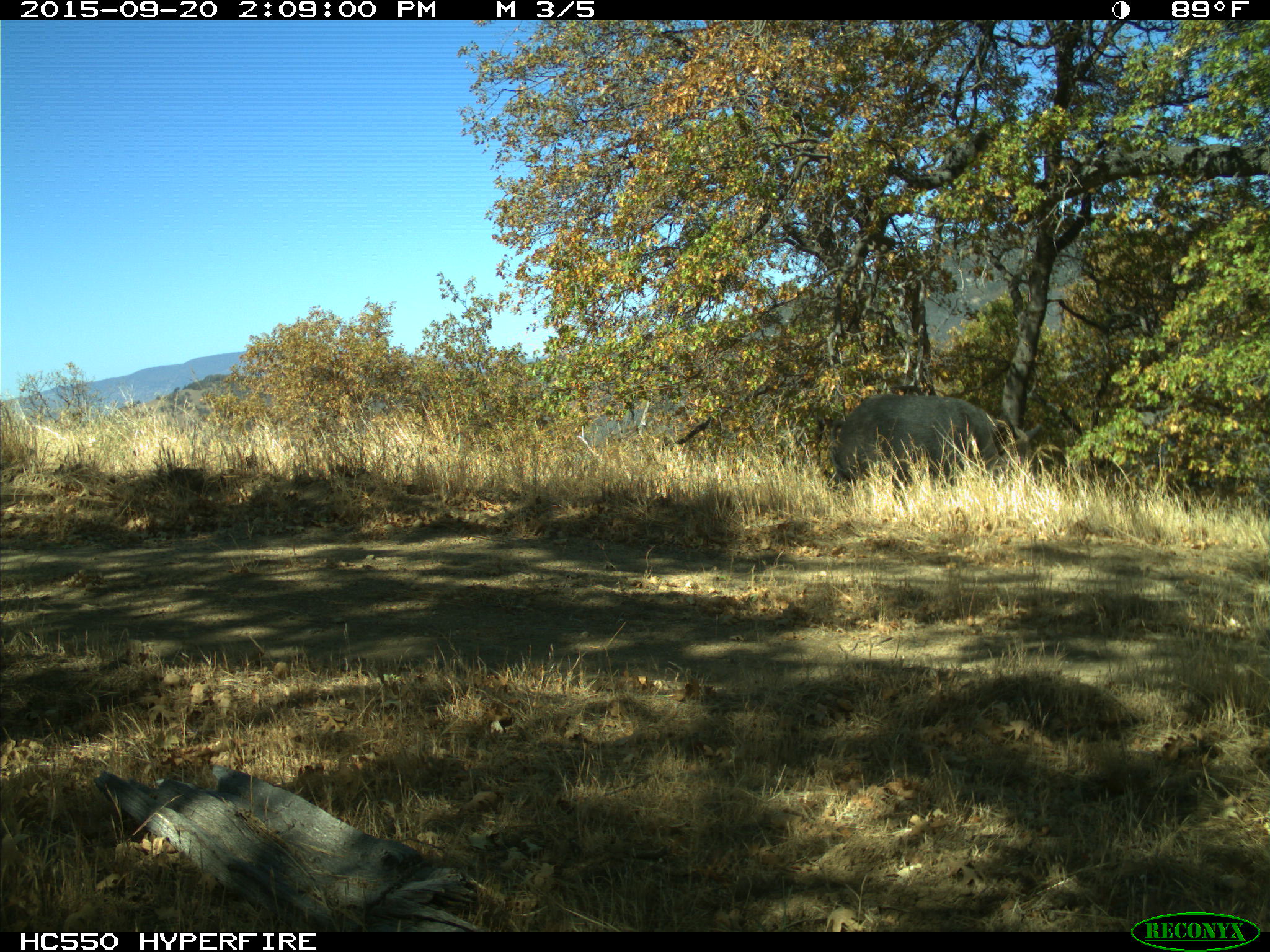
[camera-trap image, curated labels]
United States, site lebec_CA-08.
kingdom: Animalia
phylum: Chordata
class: Mammalia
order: Artiodactyla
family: Suidae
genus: Sus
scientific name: Sus scrofa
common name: wild boar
Sus scrofa (wild boar).